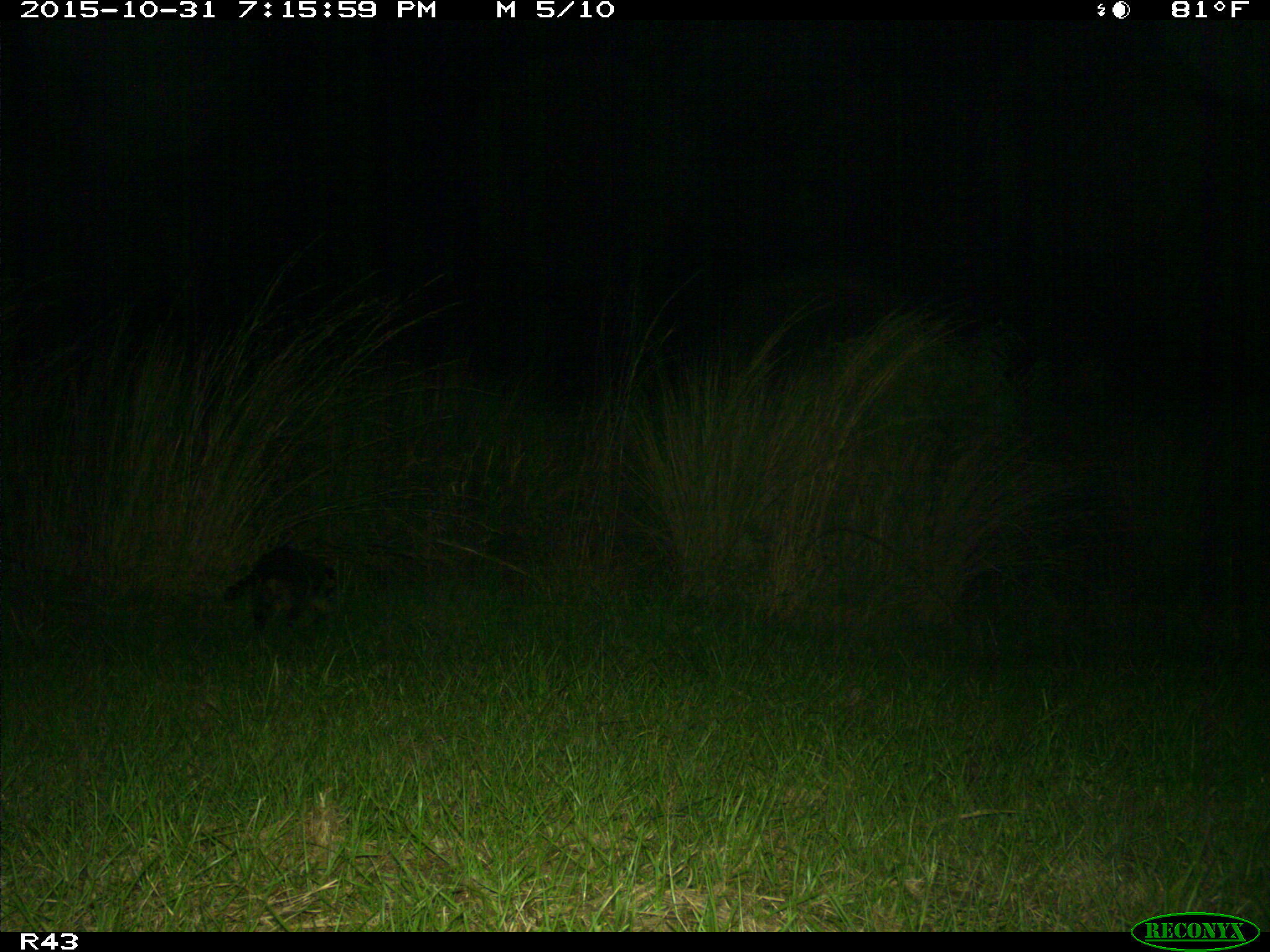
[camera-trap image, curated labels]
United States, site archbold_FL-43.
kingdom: Animalia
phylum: Chordata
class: Mammalia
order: Carnivora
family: Procyonidae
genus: Procyon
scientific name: Procyon lotor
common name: common raccoon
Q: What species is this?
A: Procyon lotor (common raccoon).